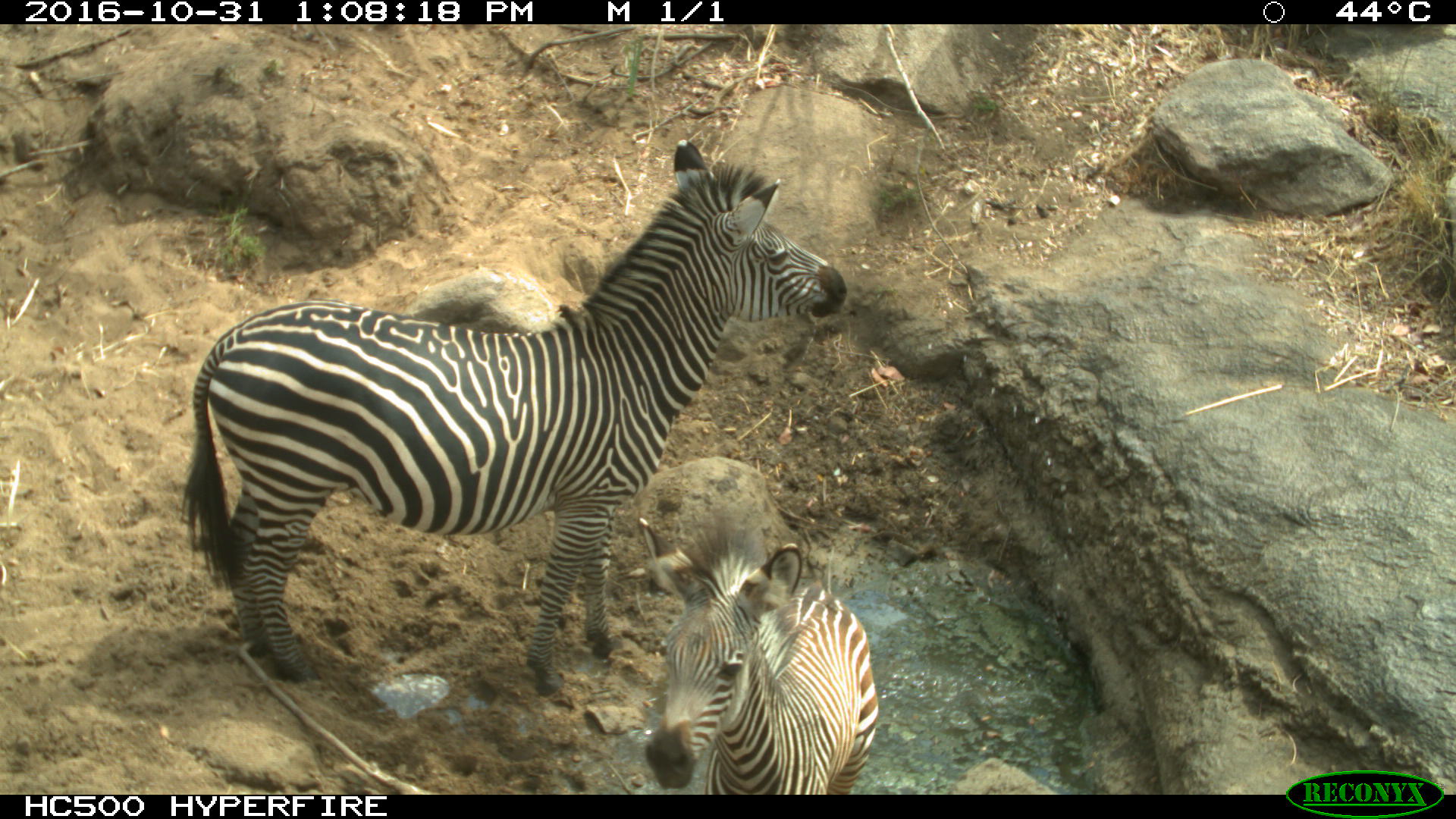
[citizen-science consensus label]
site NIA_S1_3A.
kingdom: Animalia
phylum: Chordata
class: Mammalia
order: Perissodactyla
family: Equidae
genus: Equus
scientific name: Equus quagga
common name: plains zebra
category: zebraplains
Zebraplains (plains zebra) (Equus quagga), count 2. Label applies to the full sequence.